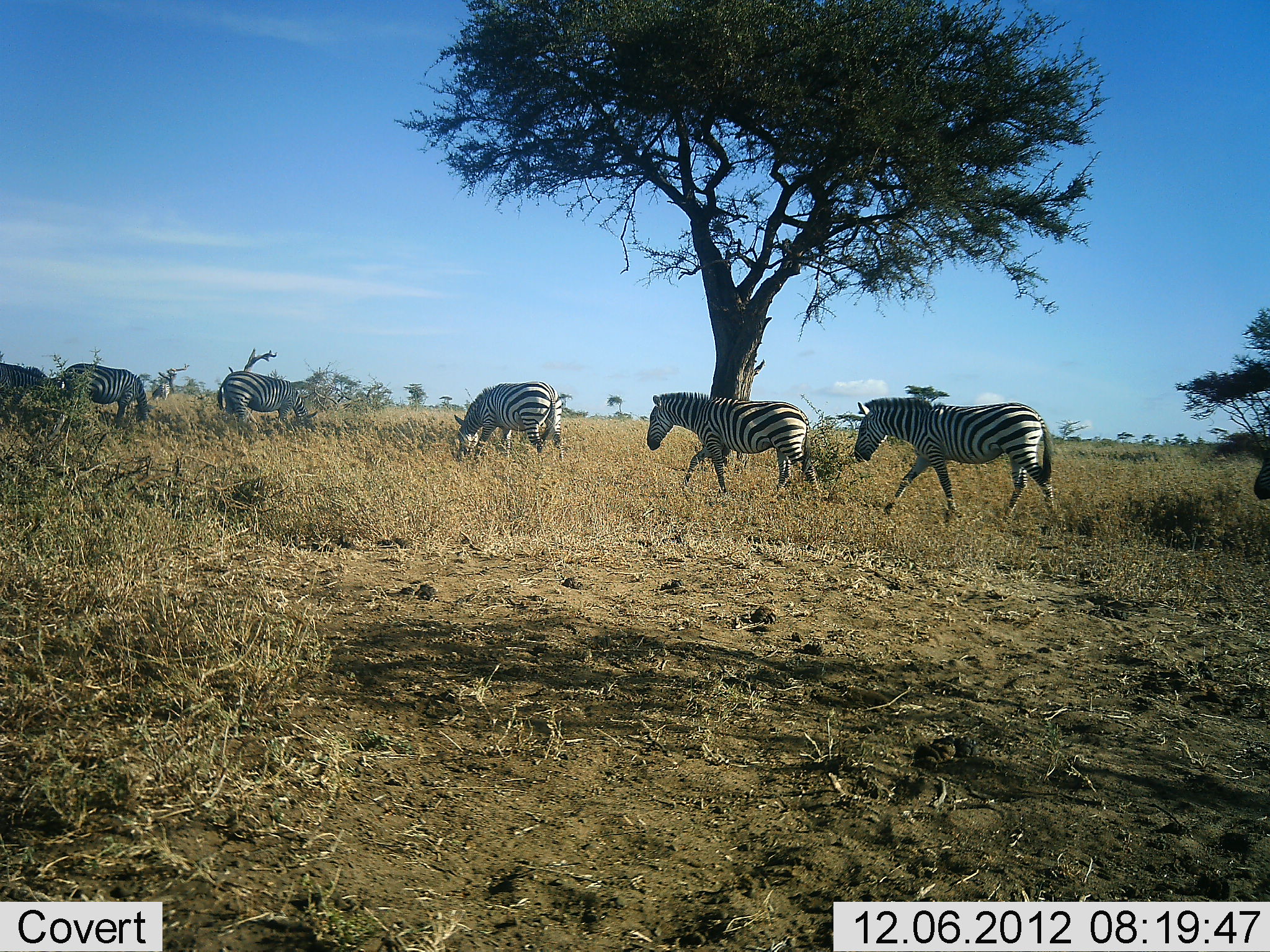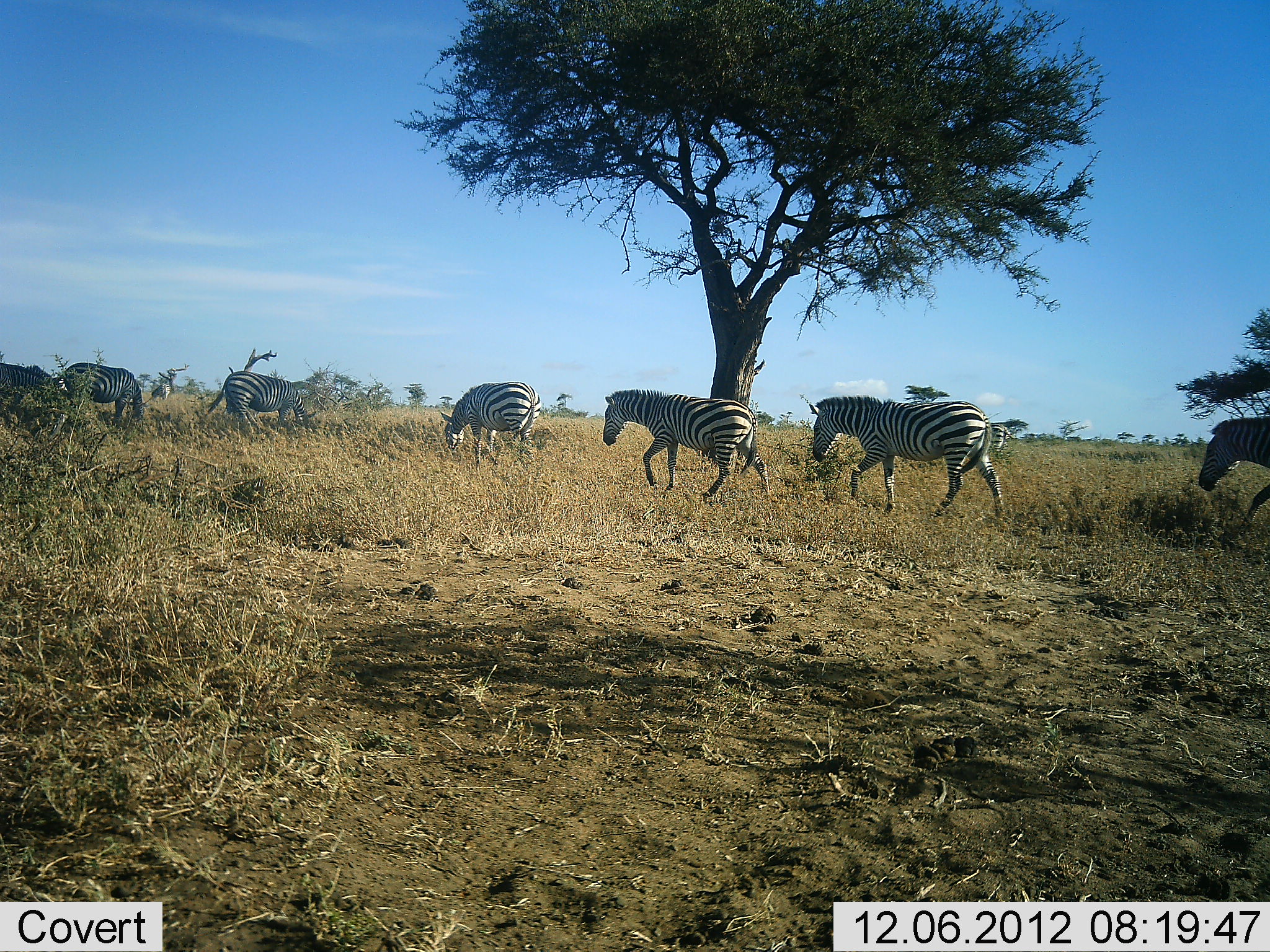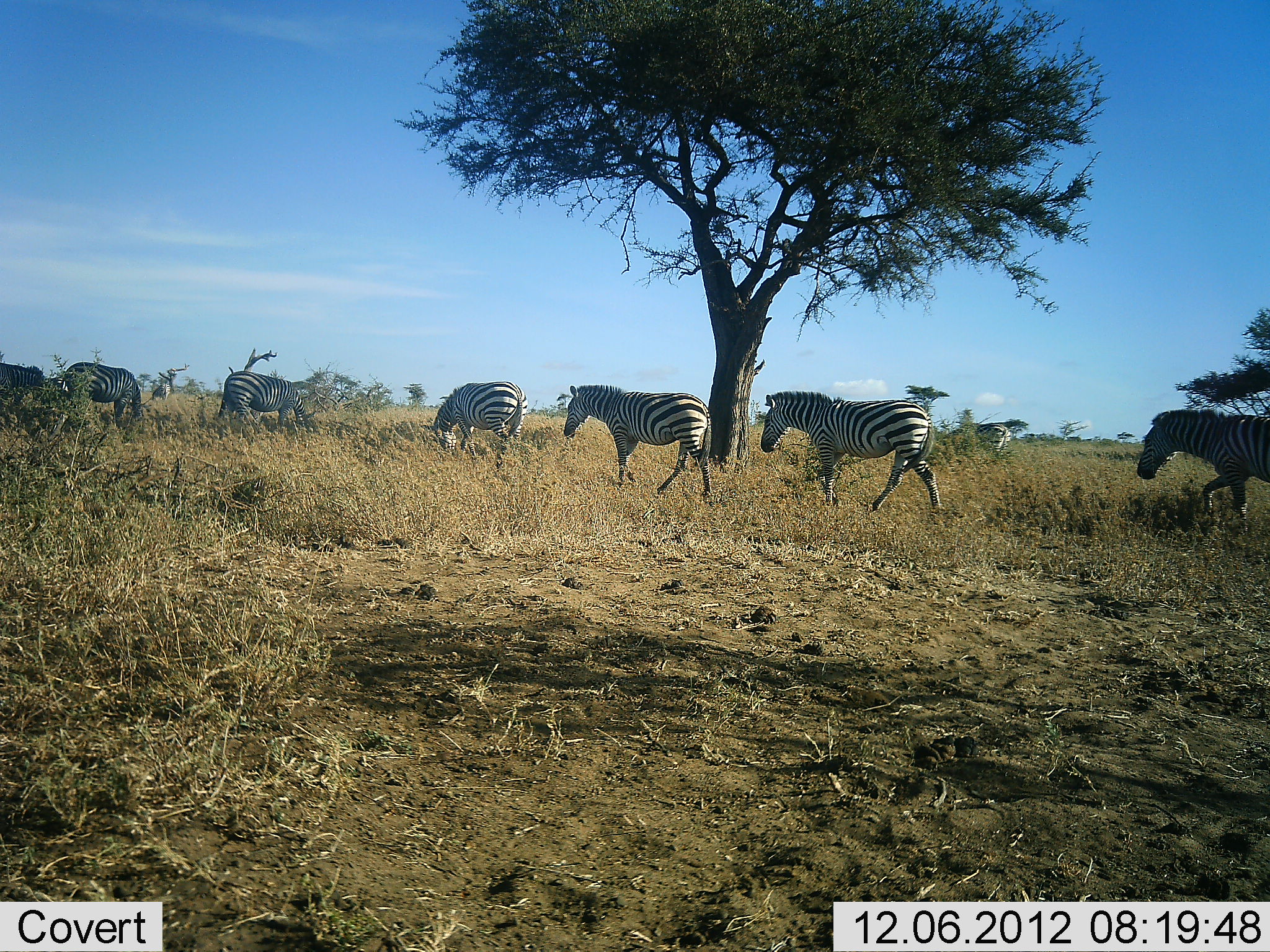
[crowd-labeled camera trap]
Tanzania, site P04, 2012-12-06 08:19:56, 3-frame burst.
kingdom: Animalia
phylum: Chordata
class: Mammalia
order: Perissodactyla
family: Equidae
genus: Equus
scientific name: Equus quagga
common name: plains zebra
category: zebra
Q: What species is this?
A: Zebra (plains zebra) (Equus quagga).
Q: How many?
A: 7.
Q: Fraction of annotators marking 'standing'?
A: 10%.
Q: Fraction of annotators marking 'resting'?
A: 0%.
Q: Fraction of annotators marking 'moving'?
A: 90%.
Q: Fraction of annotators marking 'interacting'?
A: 0%.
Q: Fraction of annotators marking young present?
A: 0%.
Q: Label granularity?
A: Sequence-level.